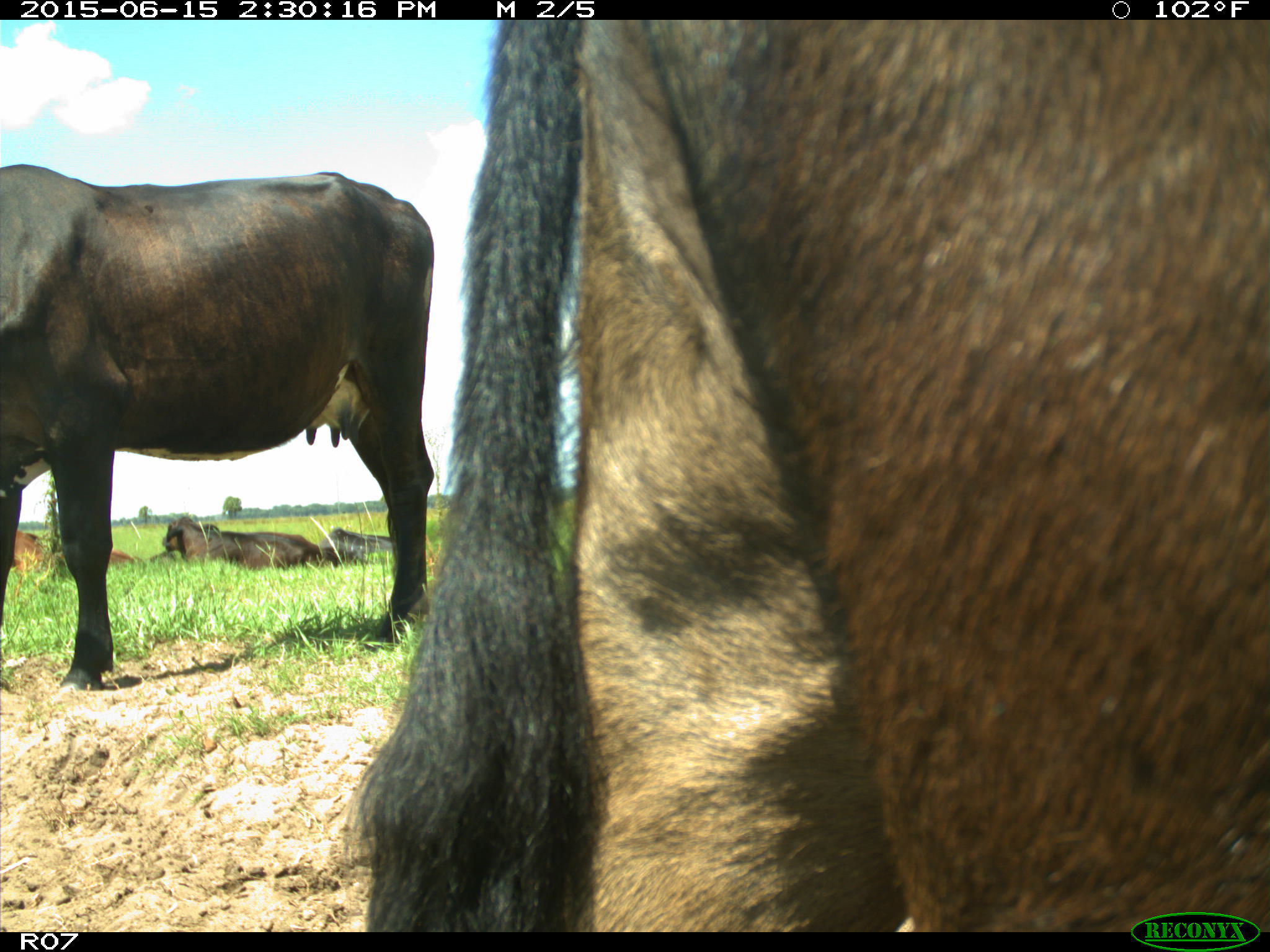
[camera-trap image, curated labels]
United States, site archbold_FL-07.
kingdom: Animalia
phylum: Chordata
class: Mammalia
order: Artiodactyla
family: Bovidae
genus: Bos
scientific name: Bos taurus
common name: domestic cow